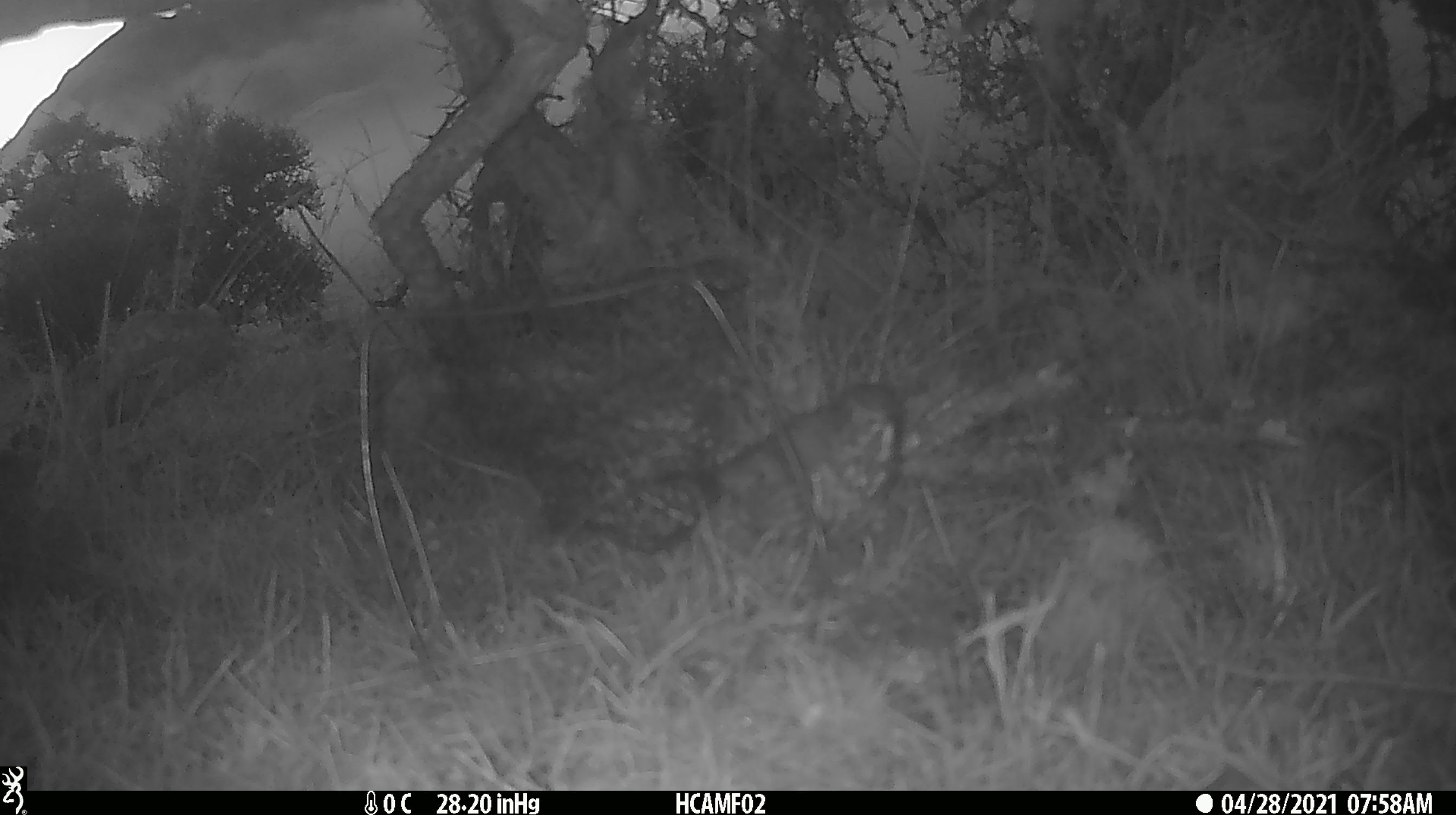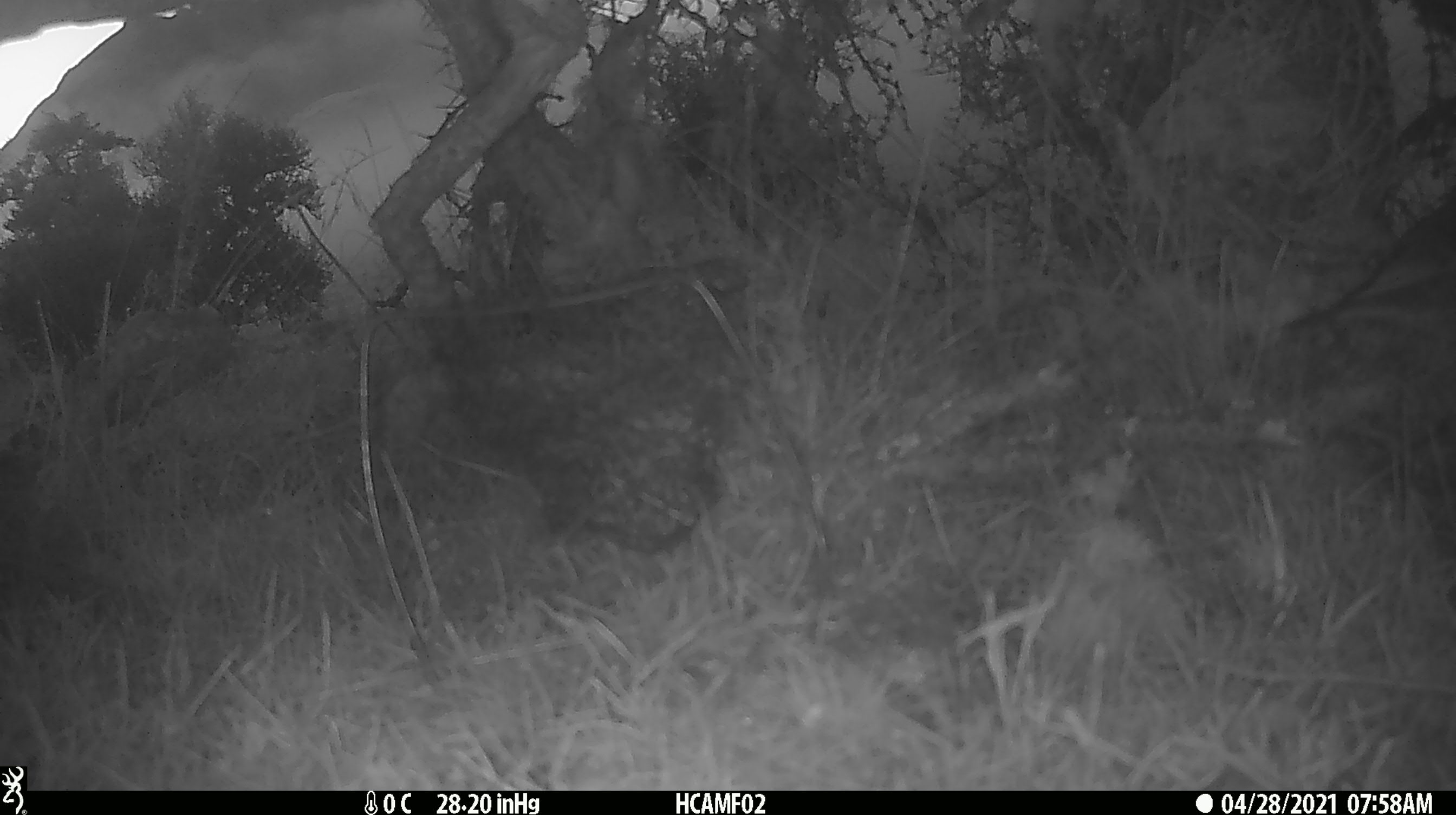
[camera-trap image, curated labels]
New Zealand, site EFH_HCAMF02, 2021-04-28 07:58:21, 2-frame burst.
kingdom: Animalia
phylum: Chordata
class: Aves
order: Passeriformes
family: Turdidae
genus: Turdus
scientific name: Turdus philomelos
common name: song thrush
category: thrush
Thrush (song thrush) (Turdus philomelos).